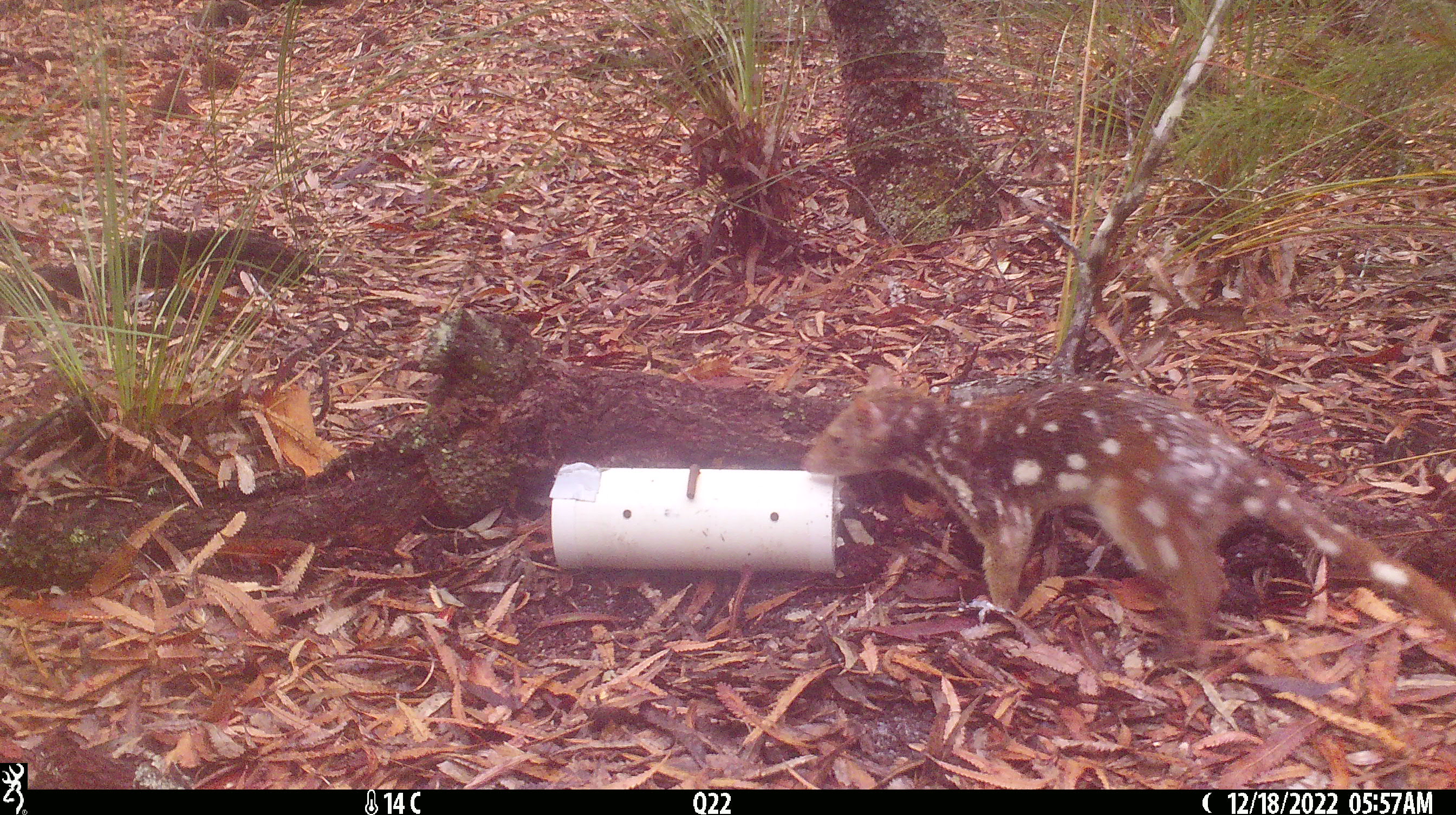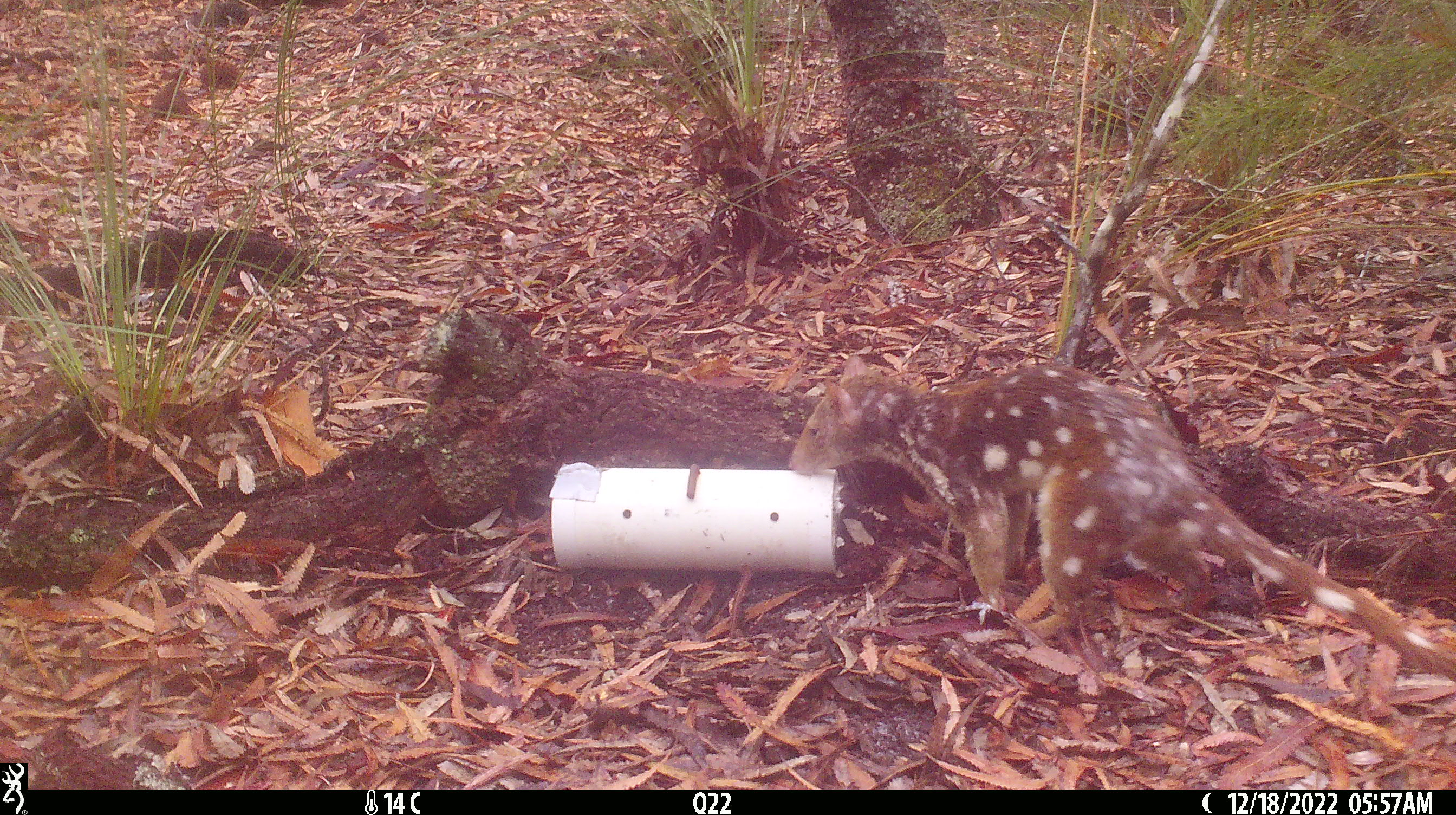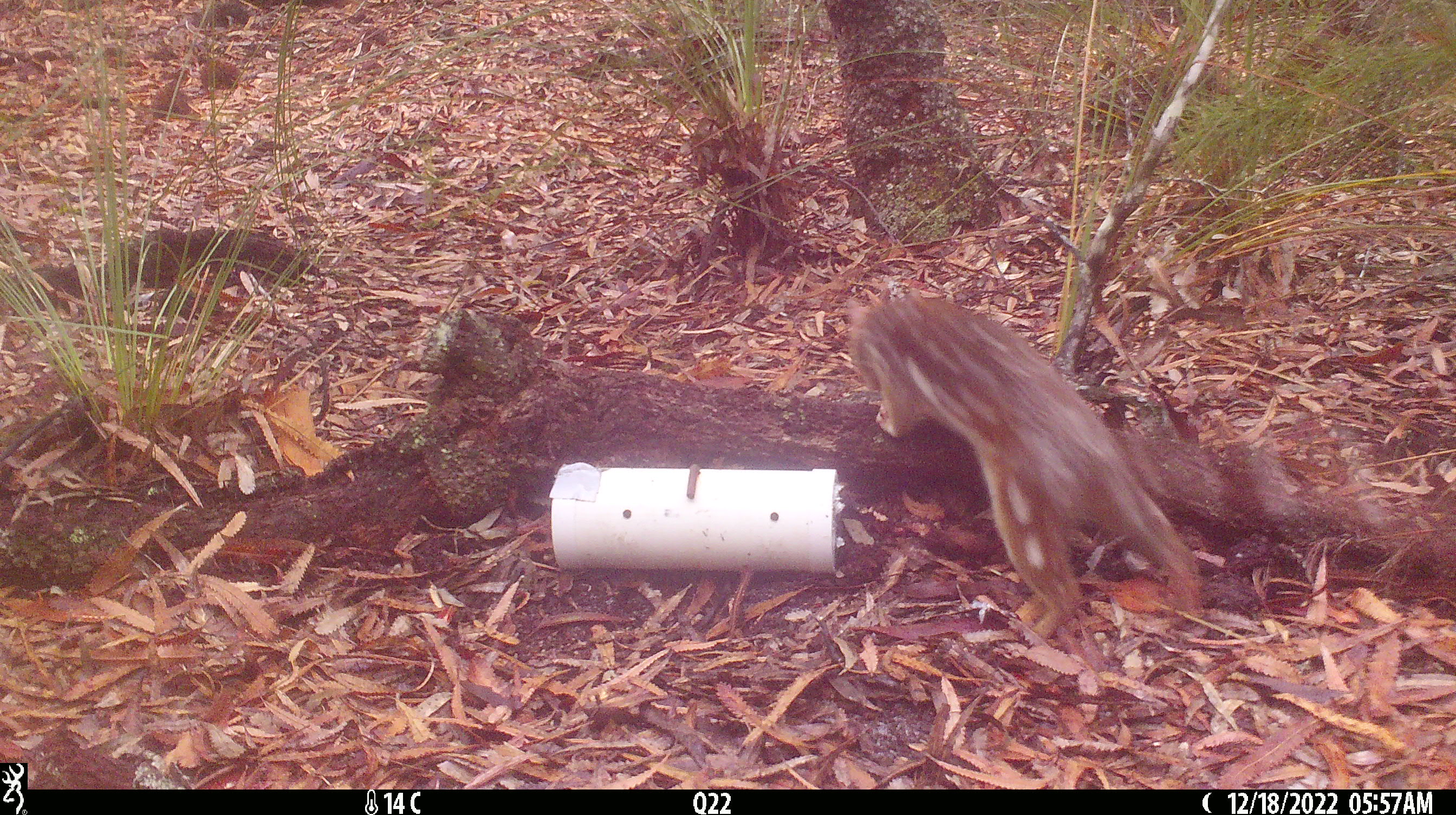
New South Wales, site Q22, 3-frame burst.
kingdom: Animalia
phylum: Chordata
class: Mammalia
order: Dasyuromorphia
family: Dasyuridae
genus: Dasyurus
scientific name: Dasyurus maculatus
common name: spotted-tailed quoll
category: quoll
Quoll (spotted-tailed quoll) (Dasyurus maculatus).